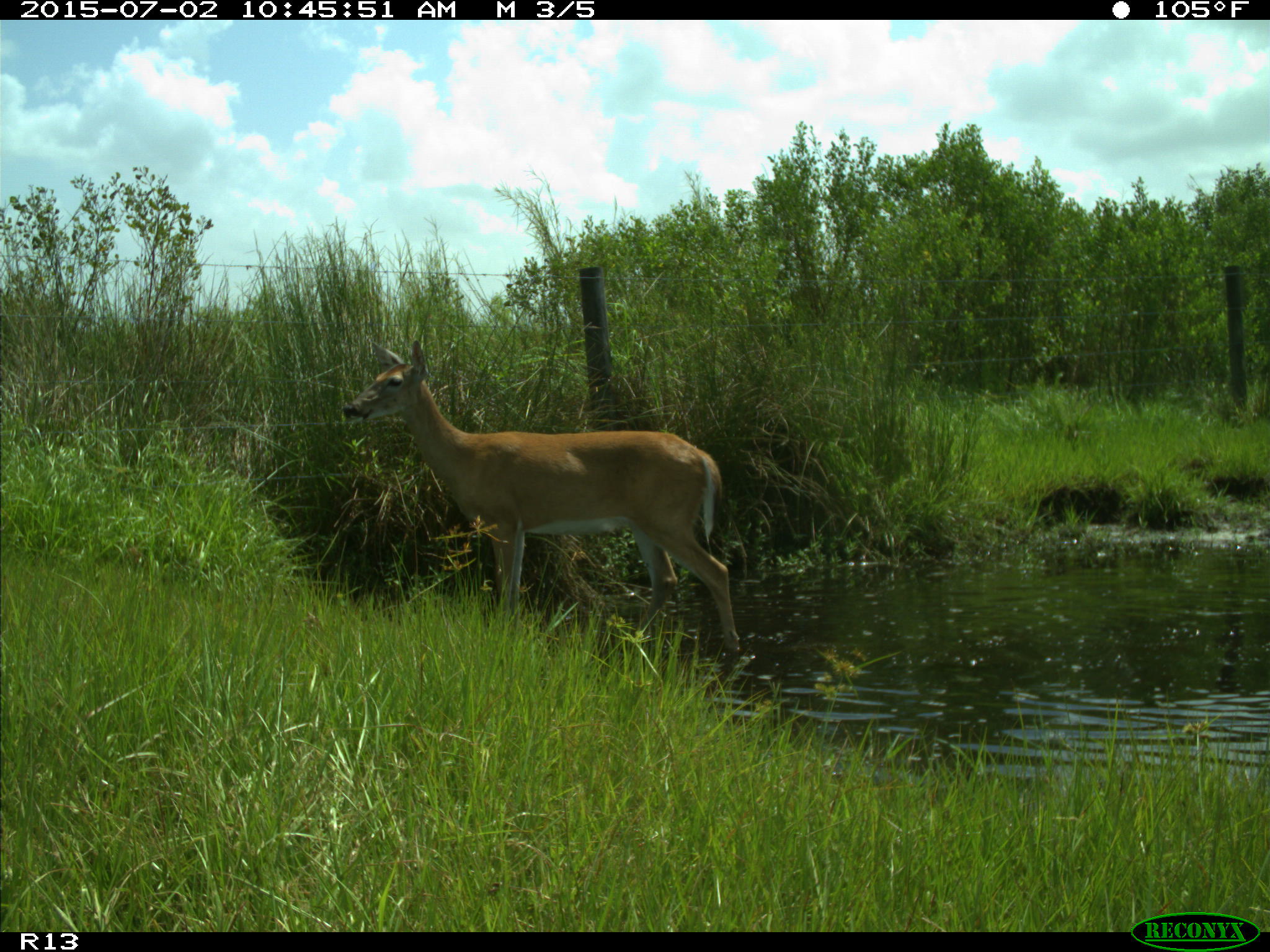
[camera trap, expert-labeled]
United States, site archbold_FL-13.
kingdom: Animalia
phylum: Chordata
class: Mammalia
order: Artiodactyla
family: Cervidae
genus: Odocoileus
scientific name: Odocoileus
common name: deer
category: unidentified deer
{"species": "unidentified deer (deer) (Odocoileus)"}